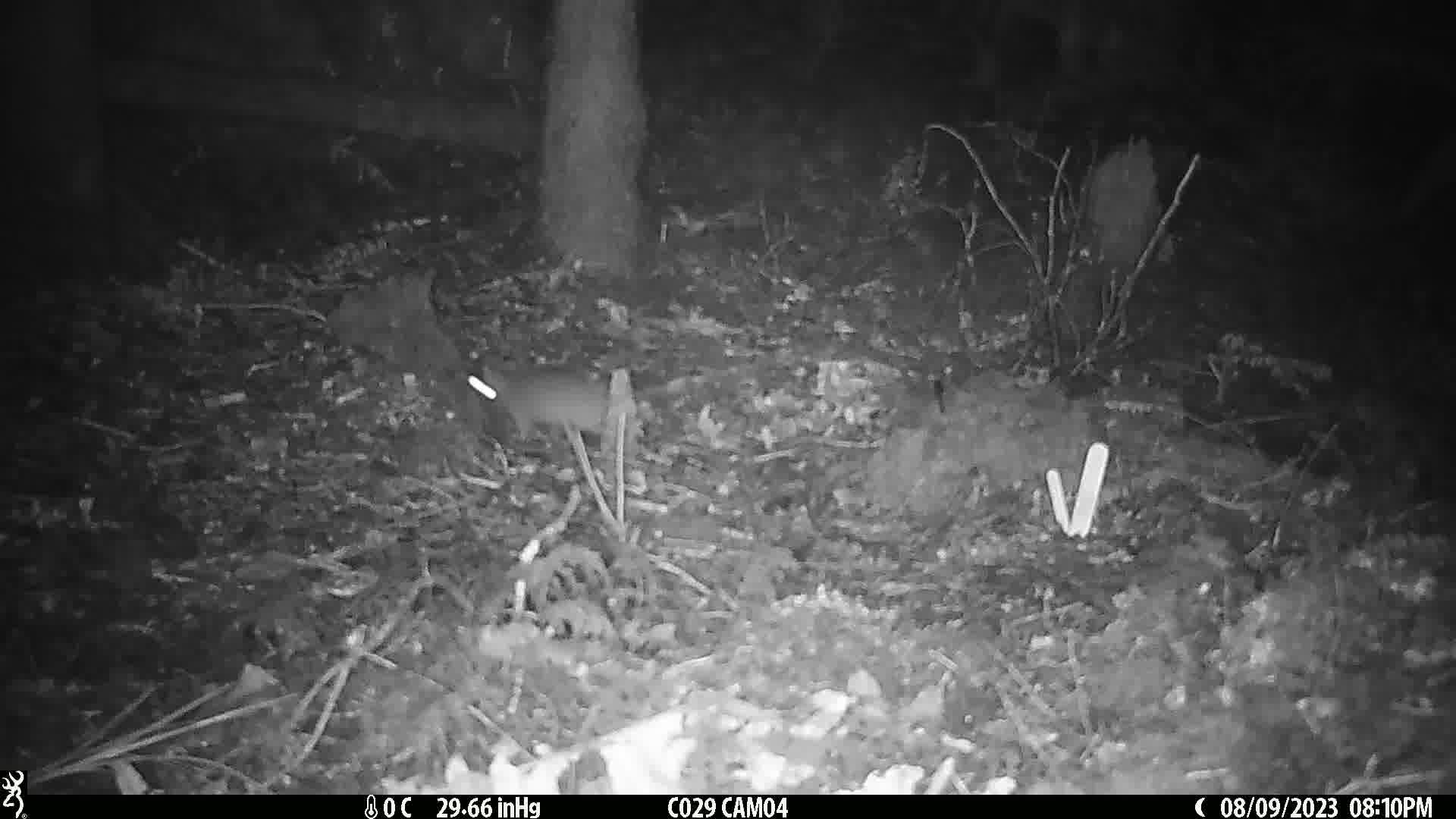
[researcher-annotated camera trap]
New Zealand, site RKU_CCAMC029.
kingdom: Animalia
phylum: Chordata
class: Mammalia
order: Rodentia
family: Muridae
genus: Rattus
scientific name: Rattus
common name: rat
Rat (Rattus).